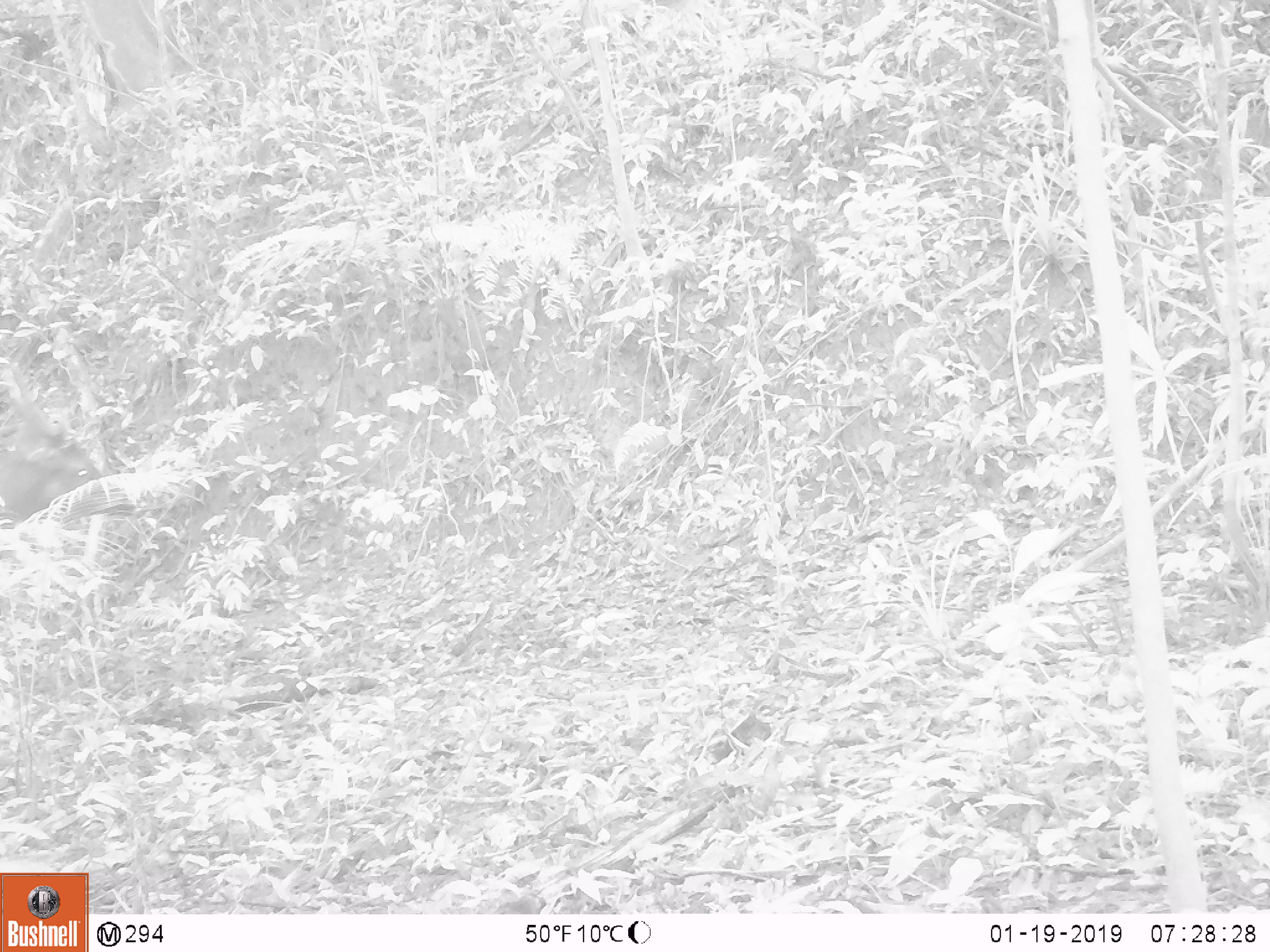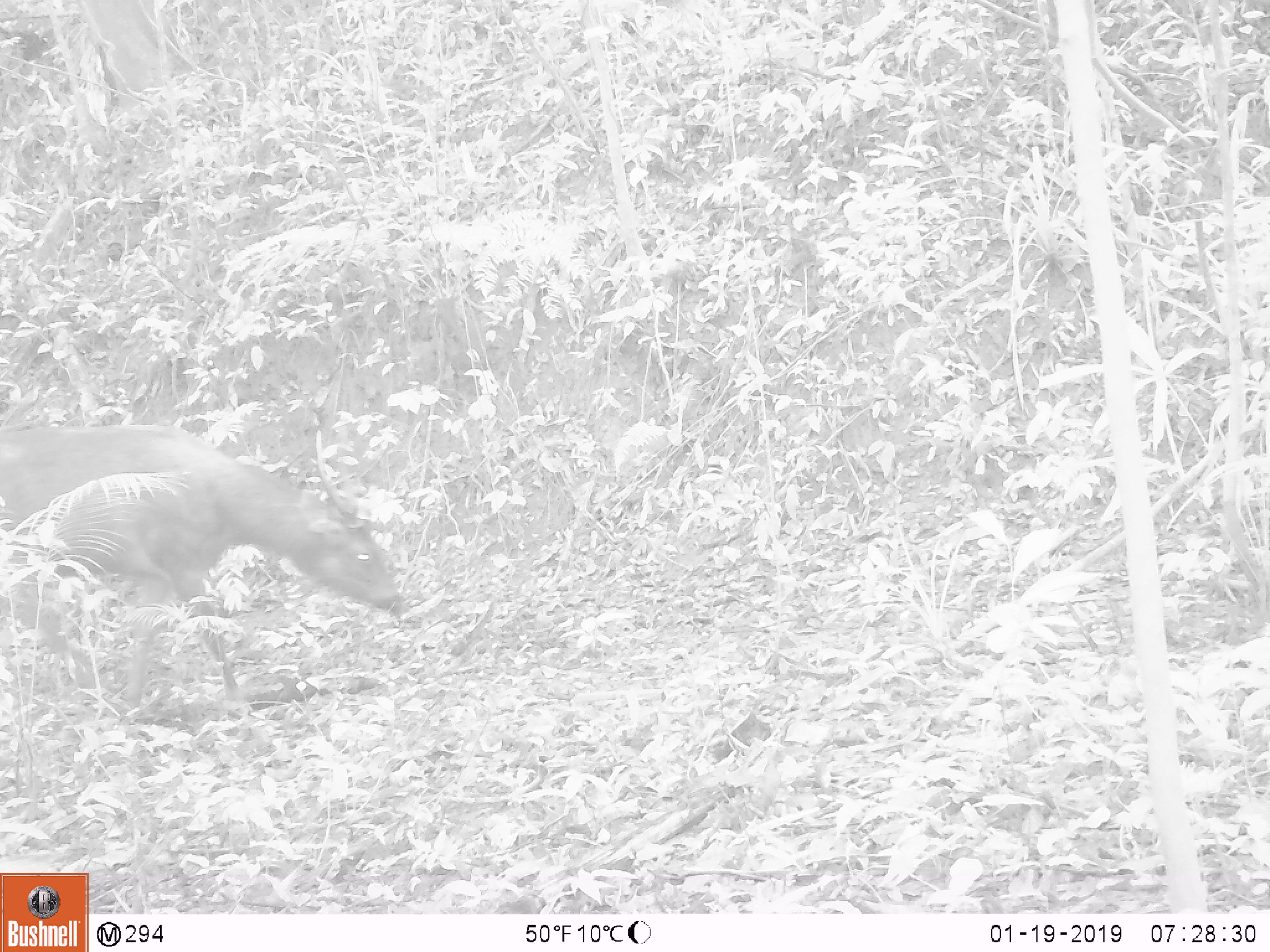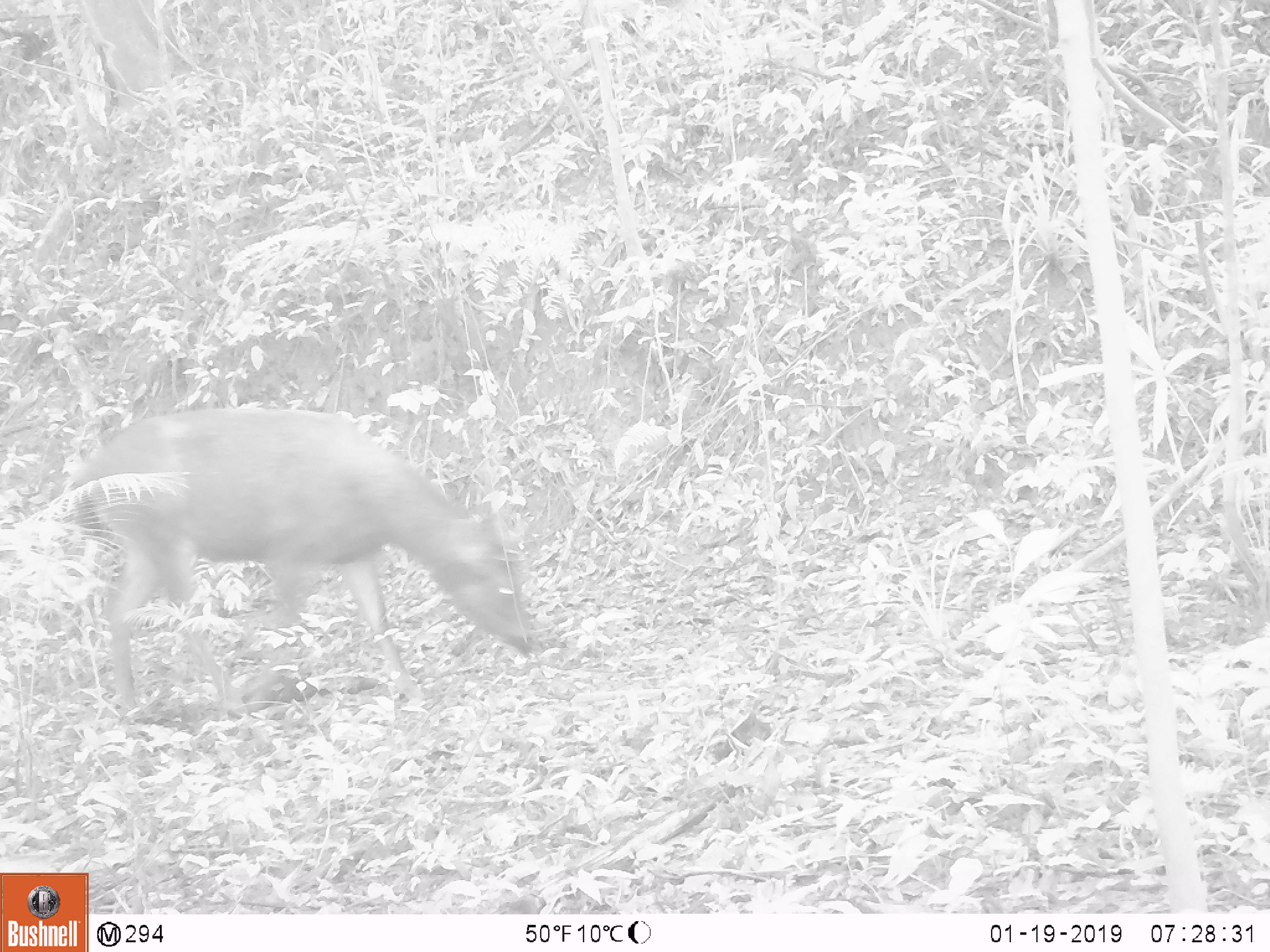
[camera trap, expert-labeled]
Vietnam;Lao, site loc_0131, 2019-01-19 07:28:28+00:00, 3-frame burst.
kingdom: Animalia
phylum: Chordata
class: Mammalia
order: Artiodactyla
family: Cervidae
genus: Rusa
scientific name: Rusa unicolor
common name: sambar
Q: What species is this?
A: Sambar (Rusa unicolor).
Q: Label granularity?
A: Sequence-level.